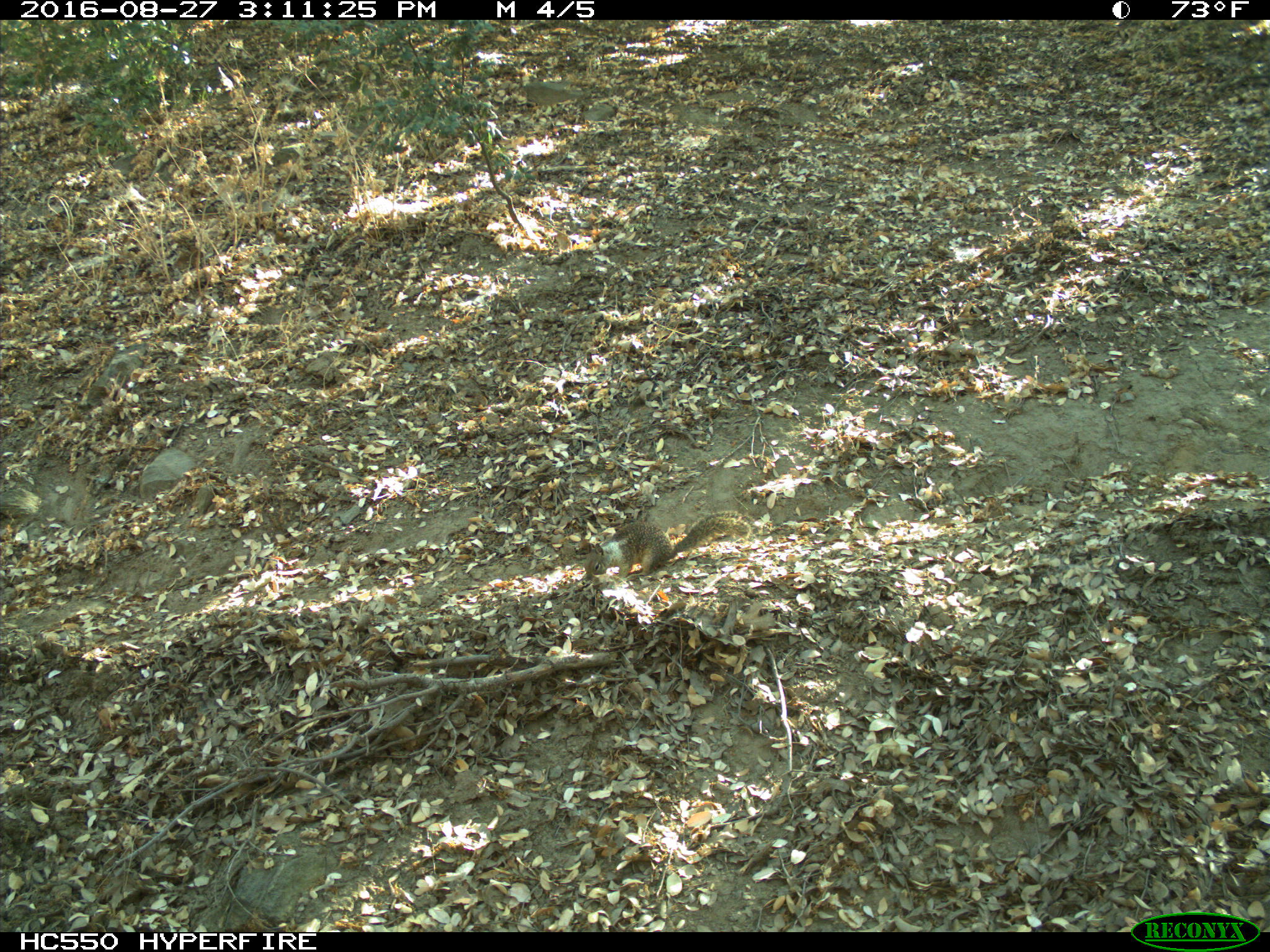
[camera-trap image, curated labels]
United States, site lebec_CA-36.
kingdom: Animalia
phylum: Chordata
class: Mammalia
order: Rodentia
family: Sciuridae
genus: Otospermophilus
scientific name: Otospermophilus beecheyi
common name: california ground squirrel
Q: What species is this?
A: Otospermophilus beecheyi (california ground squirrel).